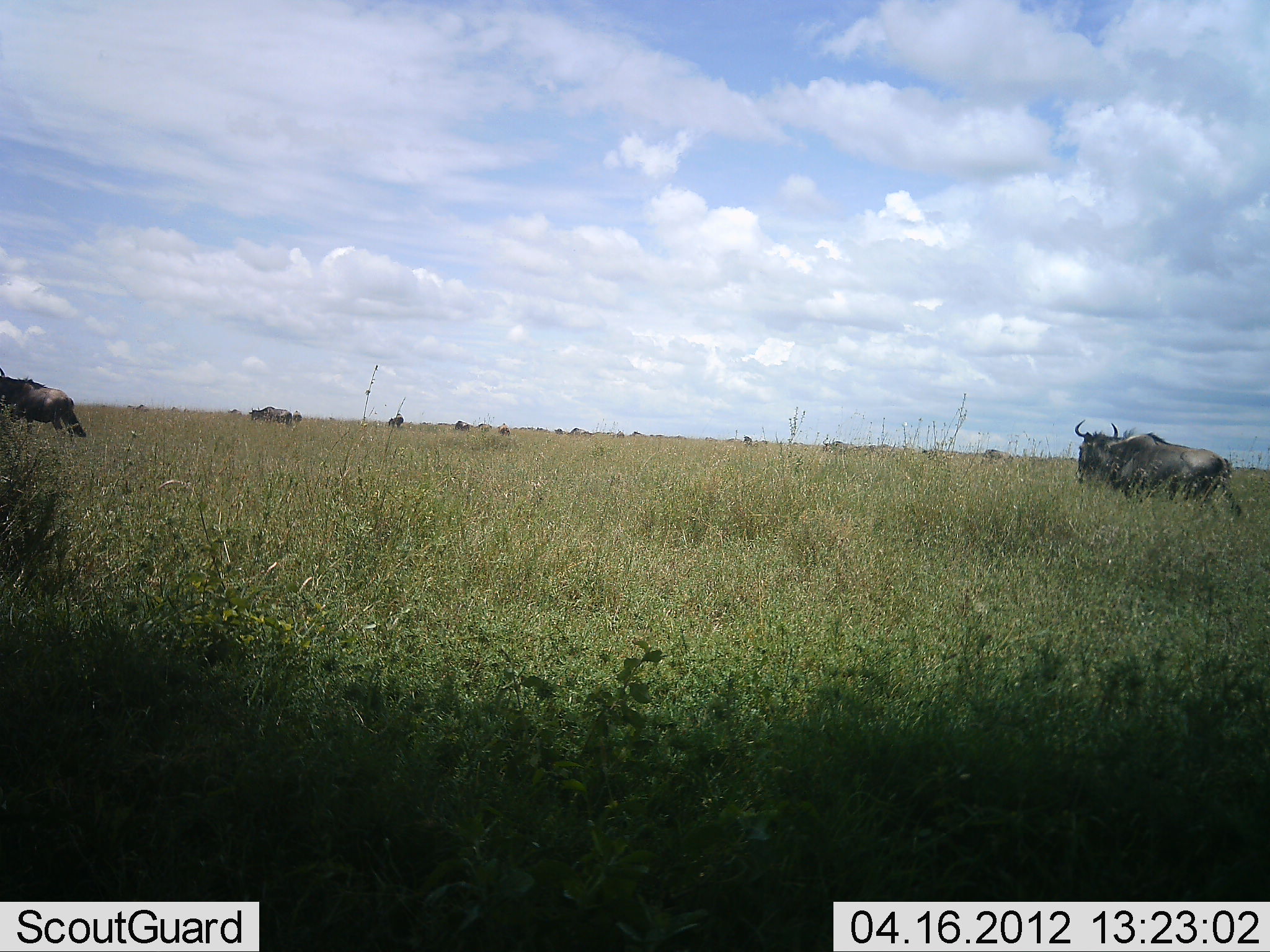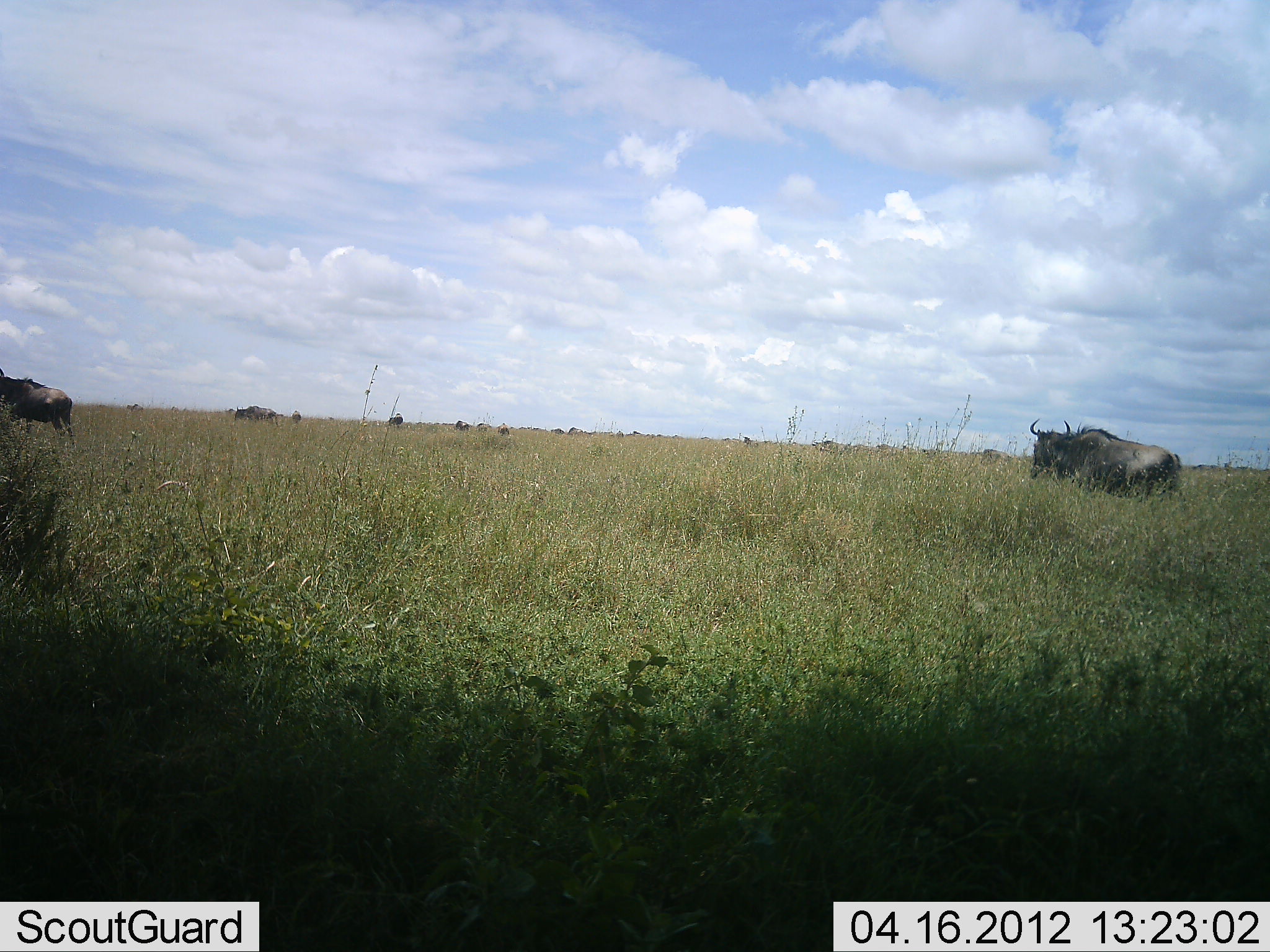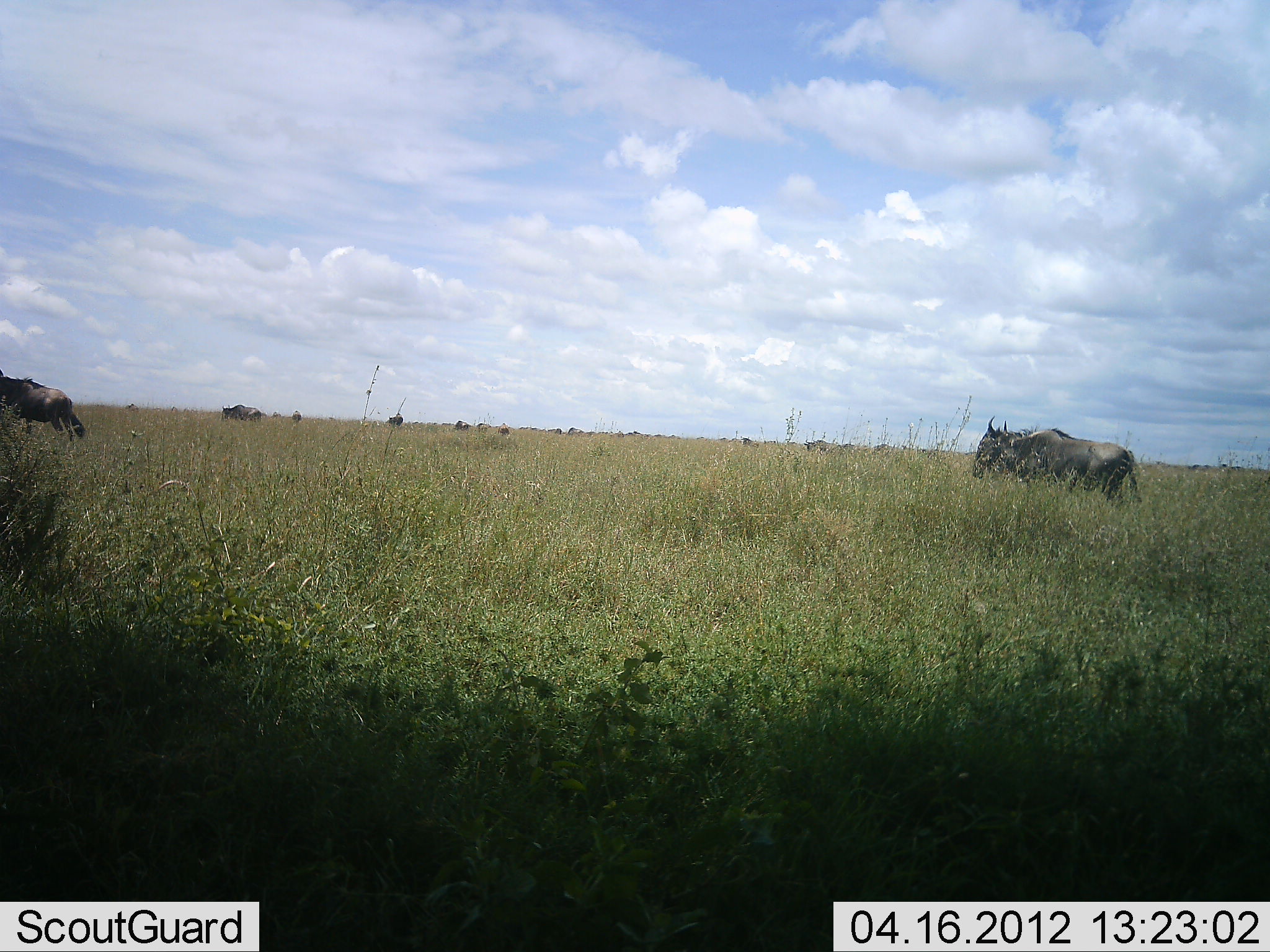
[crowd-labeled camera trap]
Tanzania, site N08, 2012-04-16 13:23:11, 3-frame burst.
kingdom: Animalia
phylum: Chordata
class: Mammalia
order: Artiodactyla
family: Bovidae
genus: Connochaetes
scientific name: Connochaetes taurinus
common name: blue wildebeest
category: wildebeest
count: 5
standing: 32%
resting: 0%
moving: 100%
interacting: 0%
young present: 4%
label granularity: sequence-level